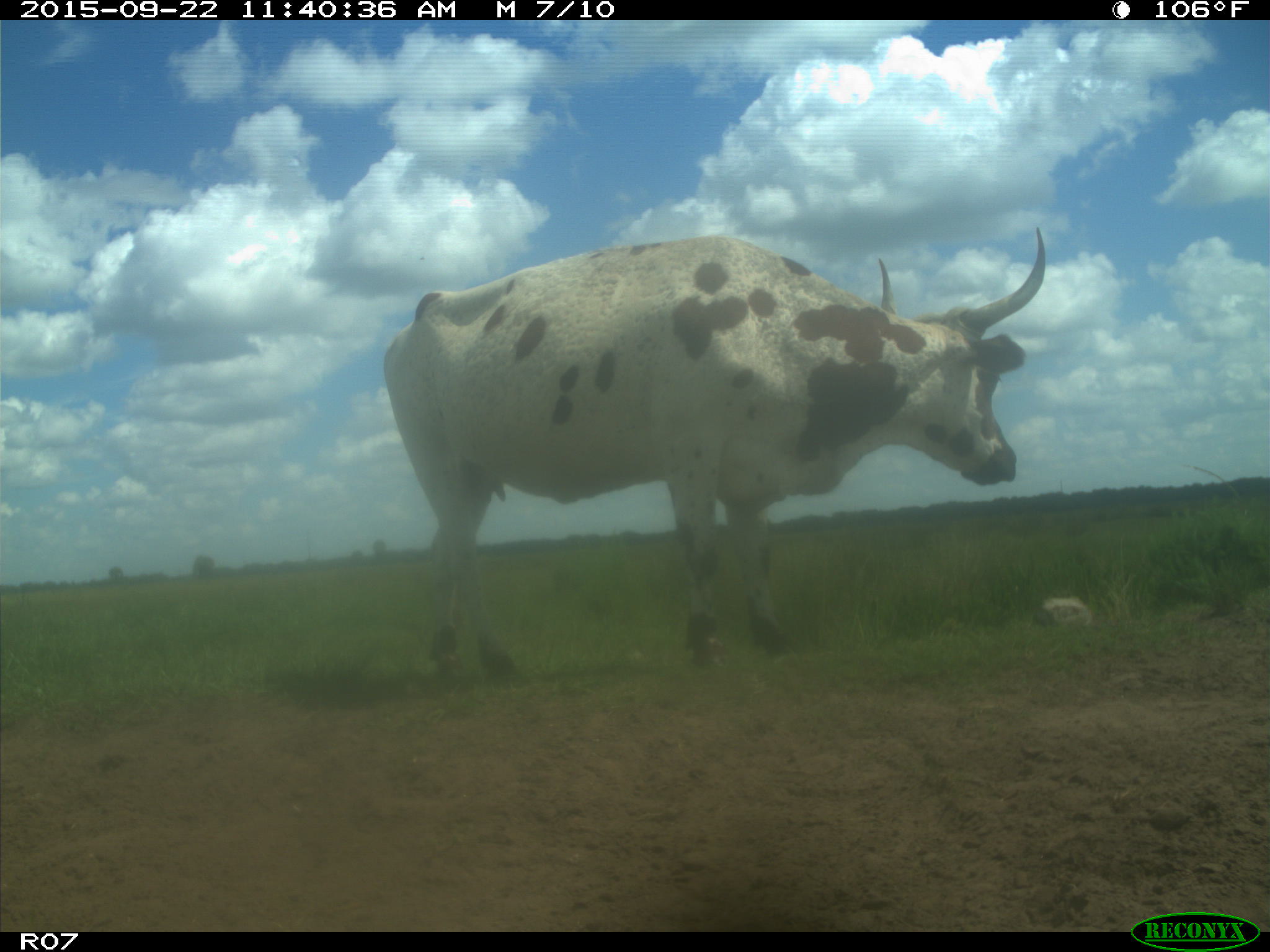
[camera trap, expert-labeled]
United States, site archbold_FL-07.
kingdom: Animalia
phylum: Chordata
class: Mammalia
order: Artiodactyla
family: Bovidae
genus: Bos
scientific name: Bos taurus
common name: domestic cow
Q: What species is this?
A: Bos taurus (domestic cow).